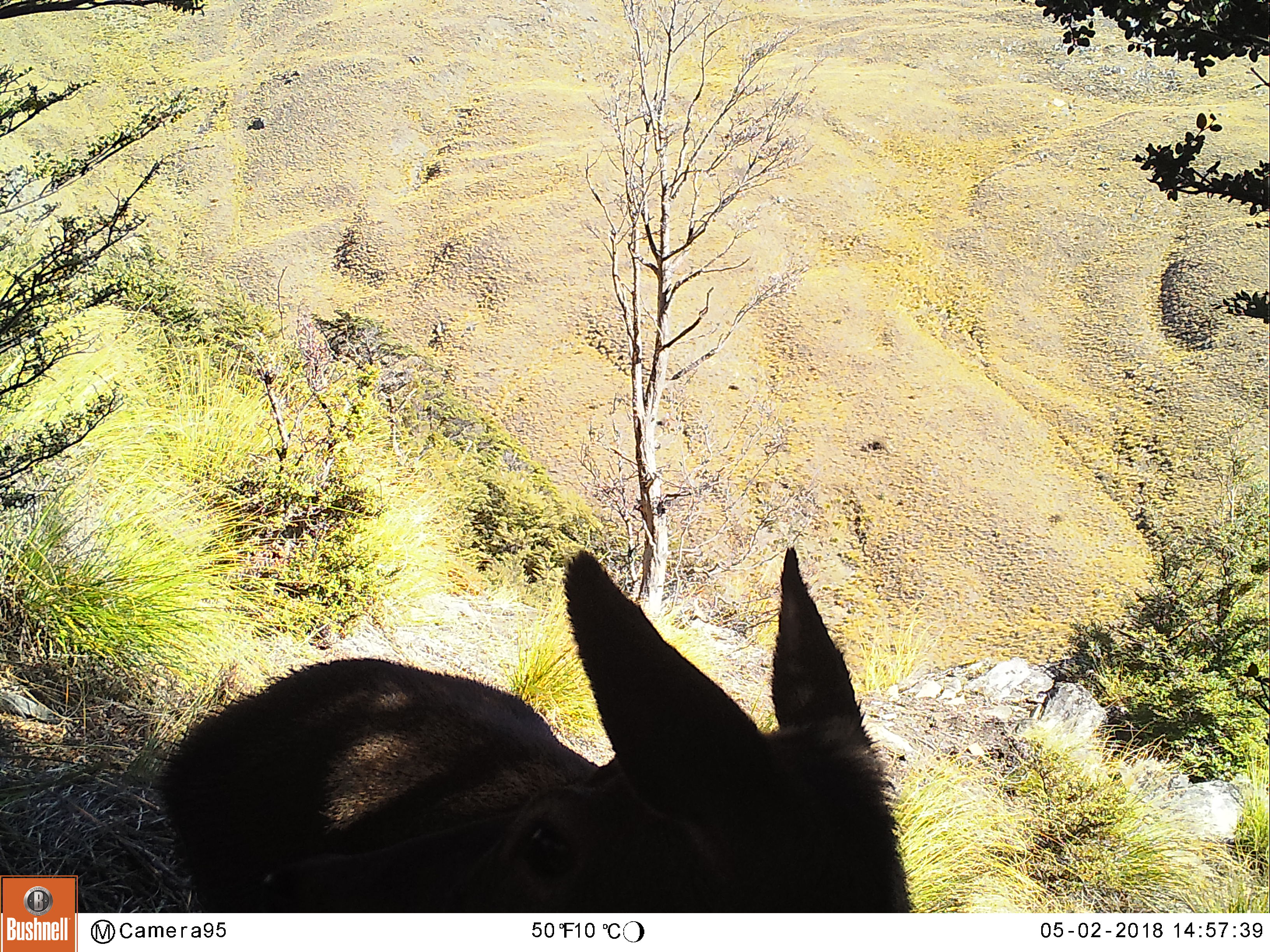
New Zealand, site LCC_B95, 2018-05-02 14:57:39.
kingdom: Animalia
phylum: Chordata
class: Mammalia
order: Artiodactyla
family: Cervidae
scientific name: Cervidae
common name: deer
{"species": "deer (Cervidae)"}